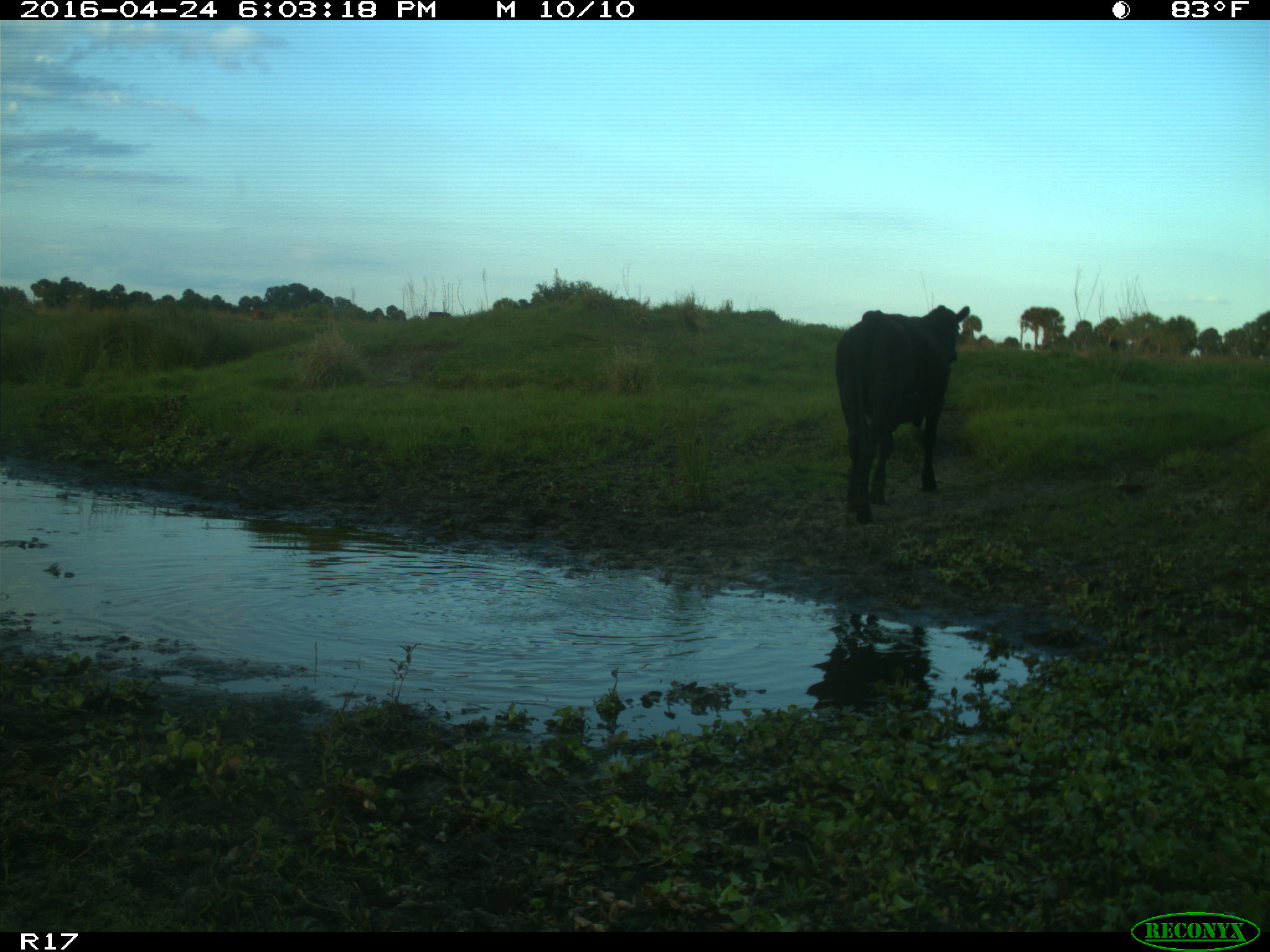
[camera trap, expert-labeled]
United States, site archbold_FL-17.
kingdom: Animalia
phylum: Chordata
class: Mammalia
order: Artiodactyla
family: Bovidae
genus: Bos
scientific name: Bos taurus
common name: domestic cow